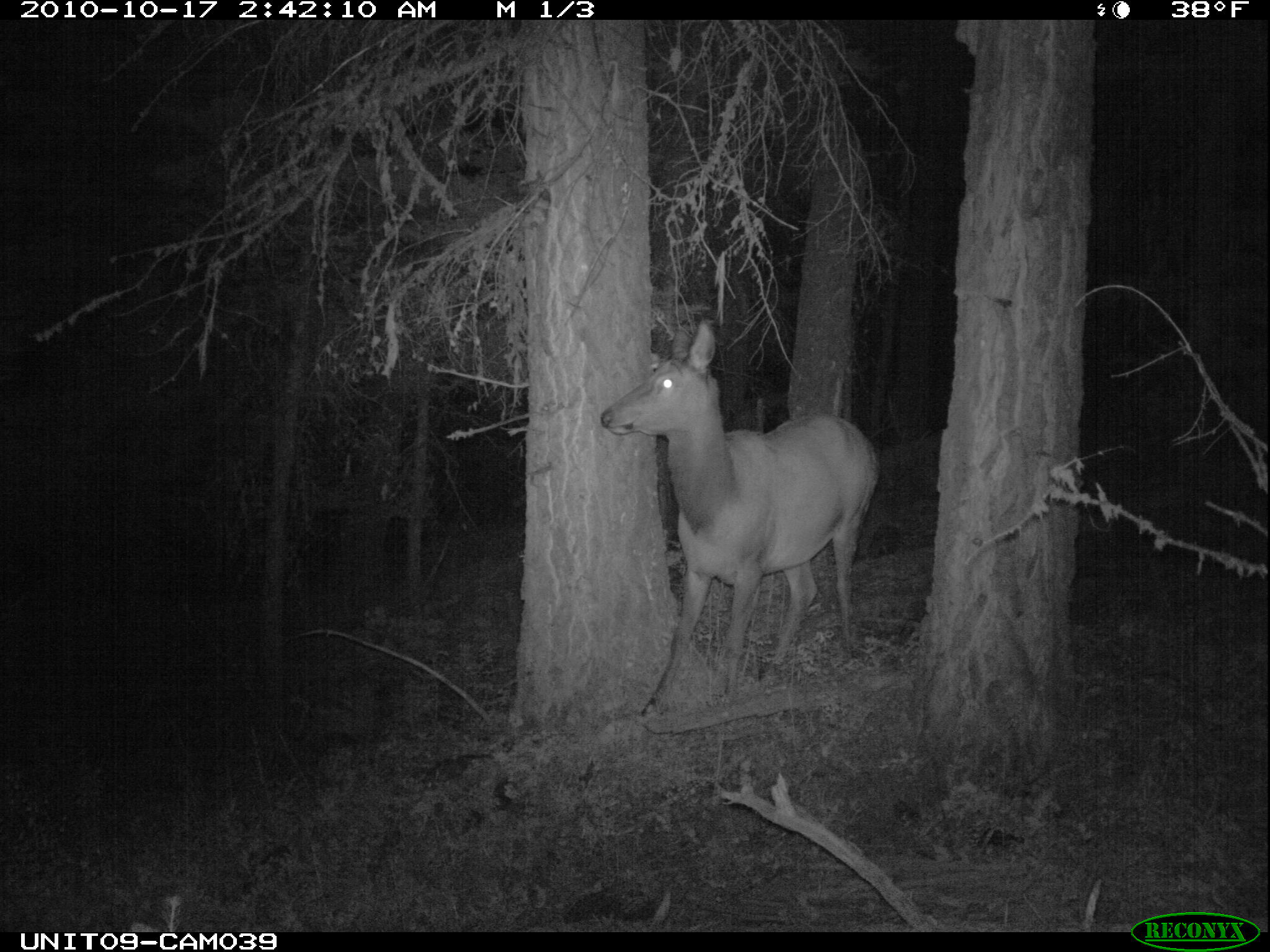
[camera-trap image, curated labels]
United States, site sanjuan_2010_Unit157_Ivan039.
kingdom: Animalia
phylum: Chordata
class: Mammalia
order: Artiodactyla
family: Cervidae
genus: Cervus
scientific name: Cervus elaphus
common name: red deer